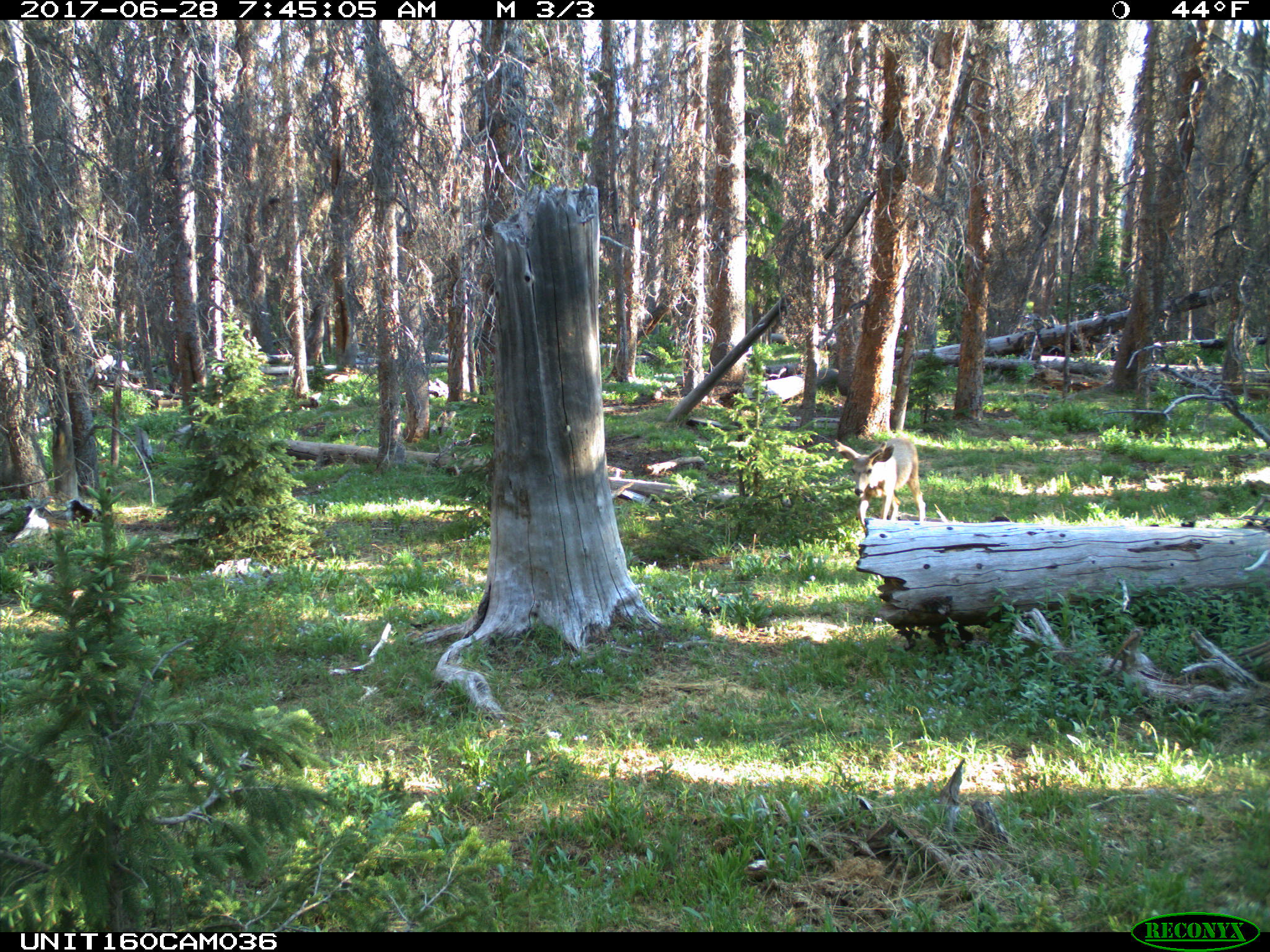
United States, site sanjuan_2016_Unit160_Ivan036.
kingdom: Animalia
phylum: Chordata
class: Mammalia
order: Artiodactyla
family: Cervidae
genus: Odocoileus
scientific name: Odocoileus hemionus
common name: mule deer